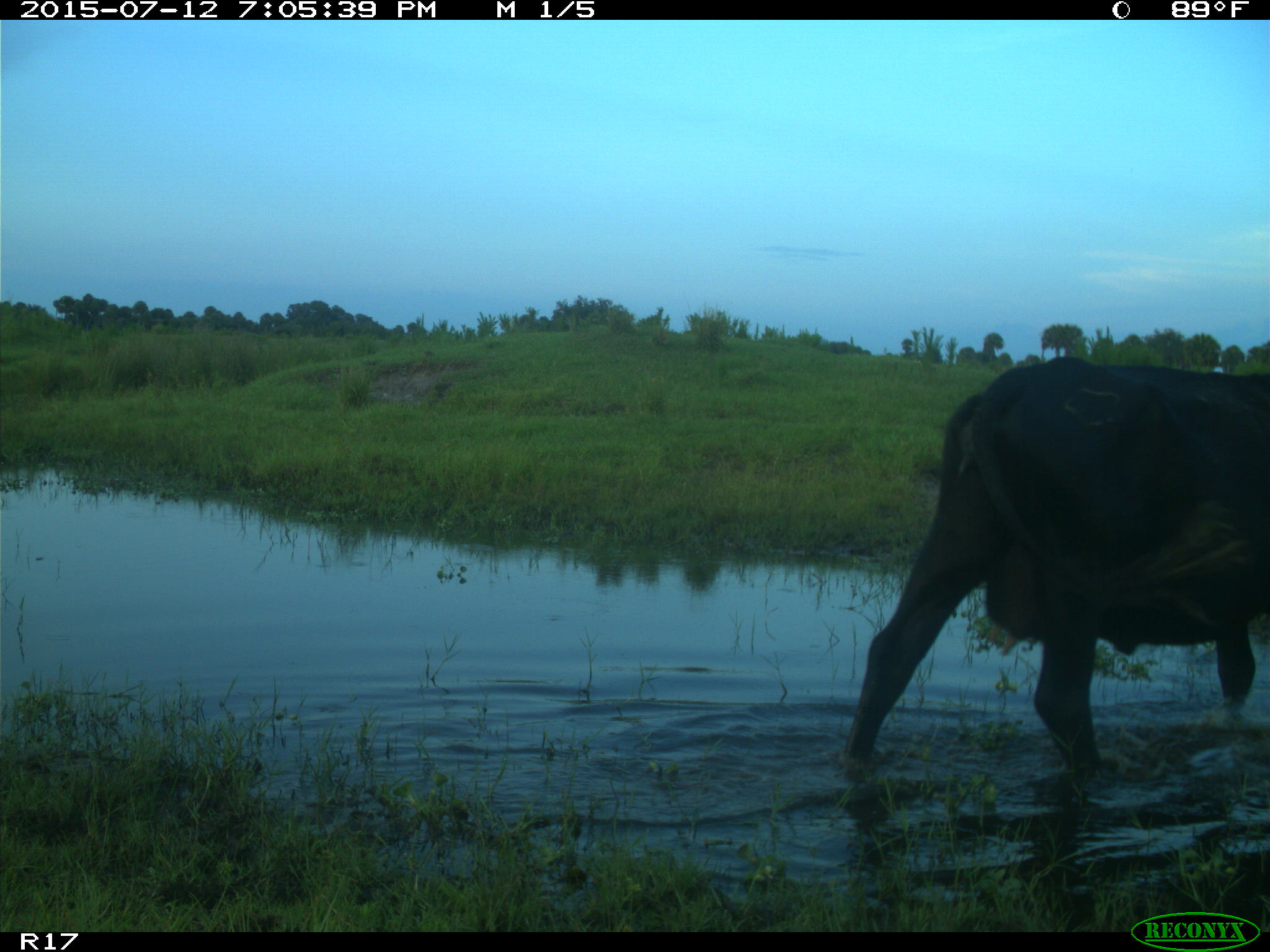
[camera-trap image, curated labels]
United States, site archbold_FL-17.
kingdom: Animalia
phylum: Chordata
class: Mammalia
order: Artiodactyla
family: Bovidae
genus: Bos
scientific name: Bos taurus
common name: domestic cow